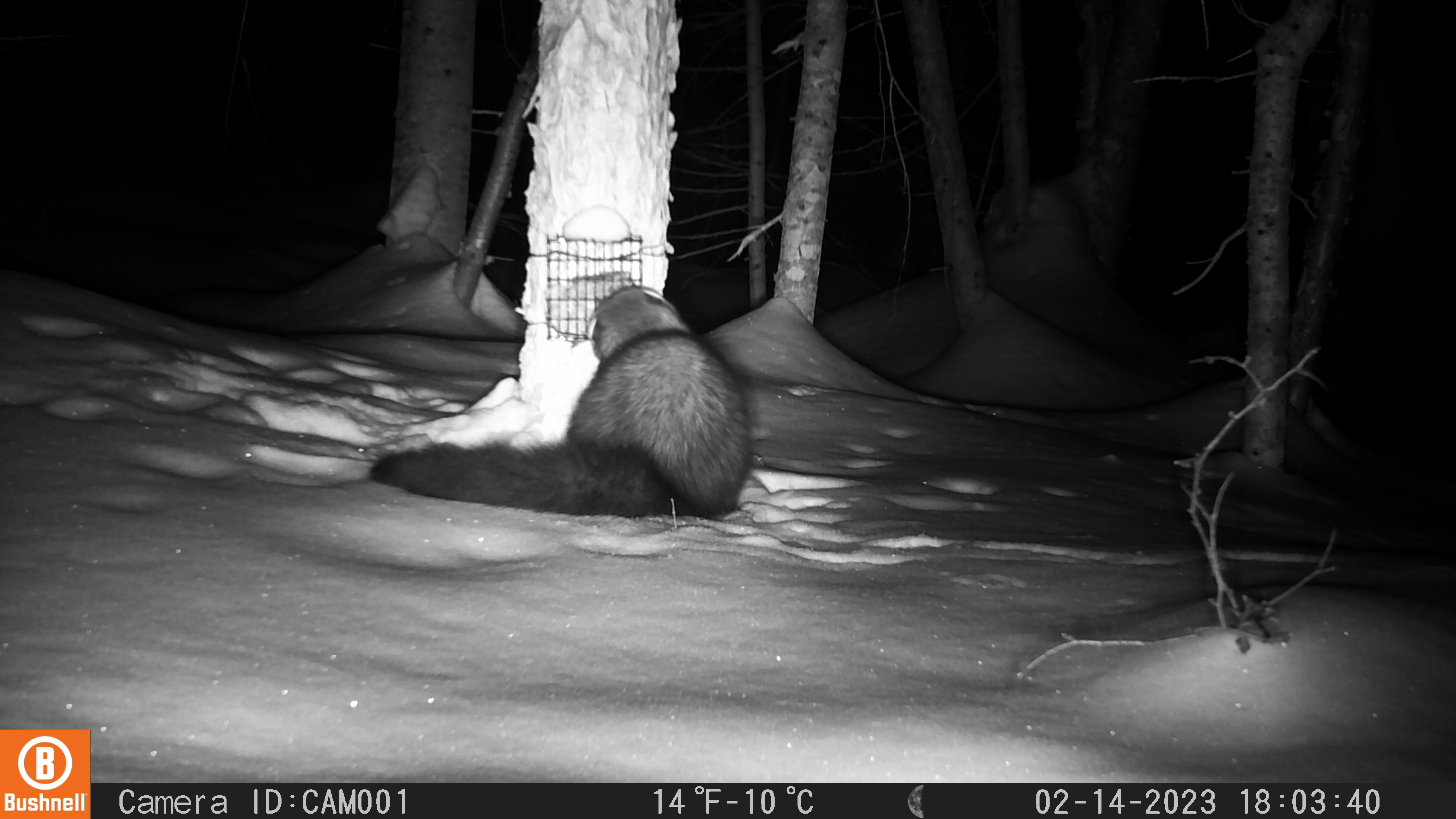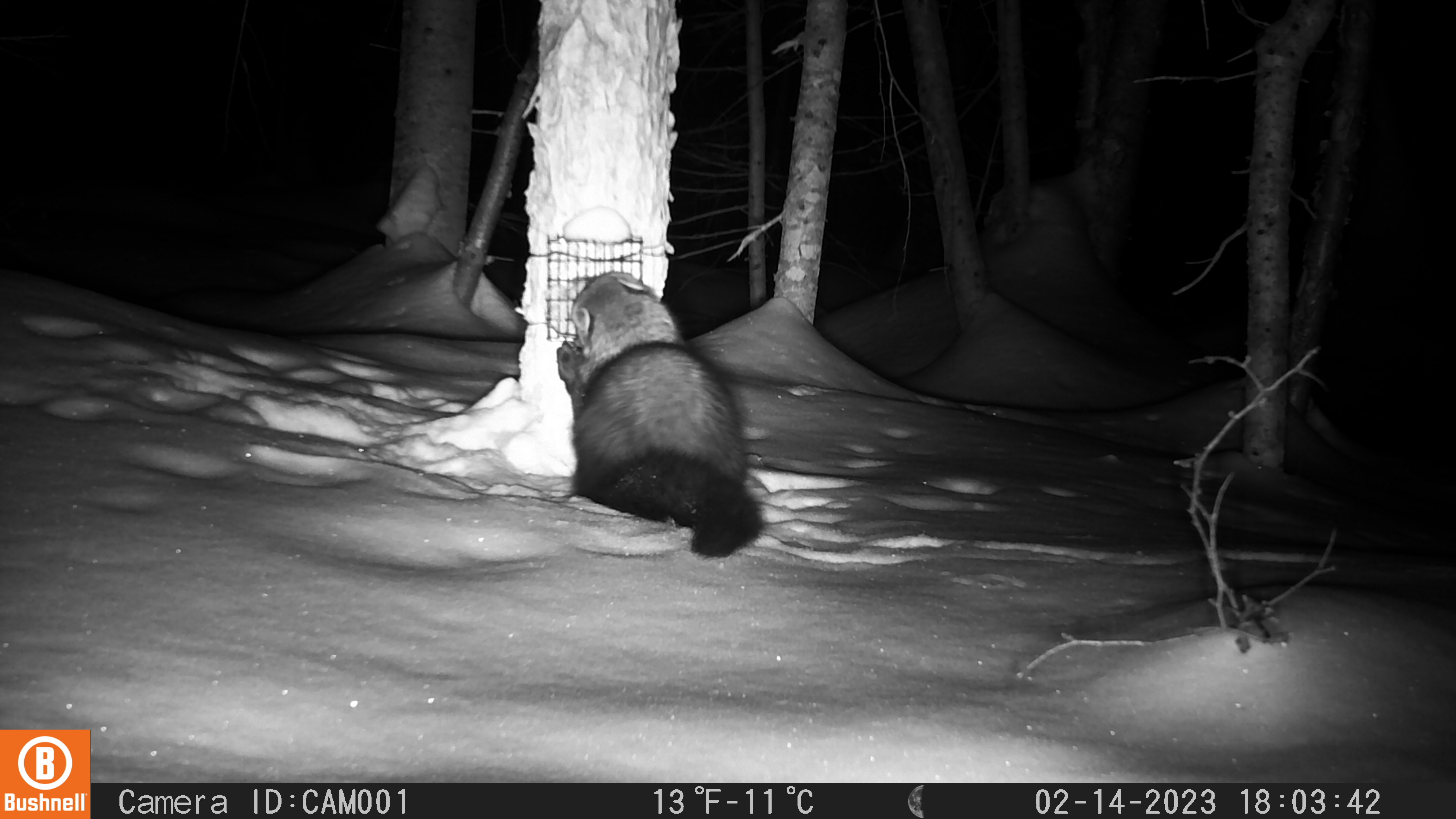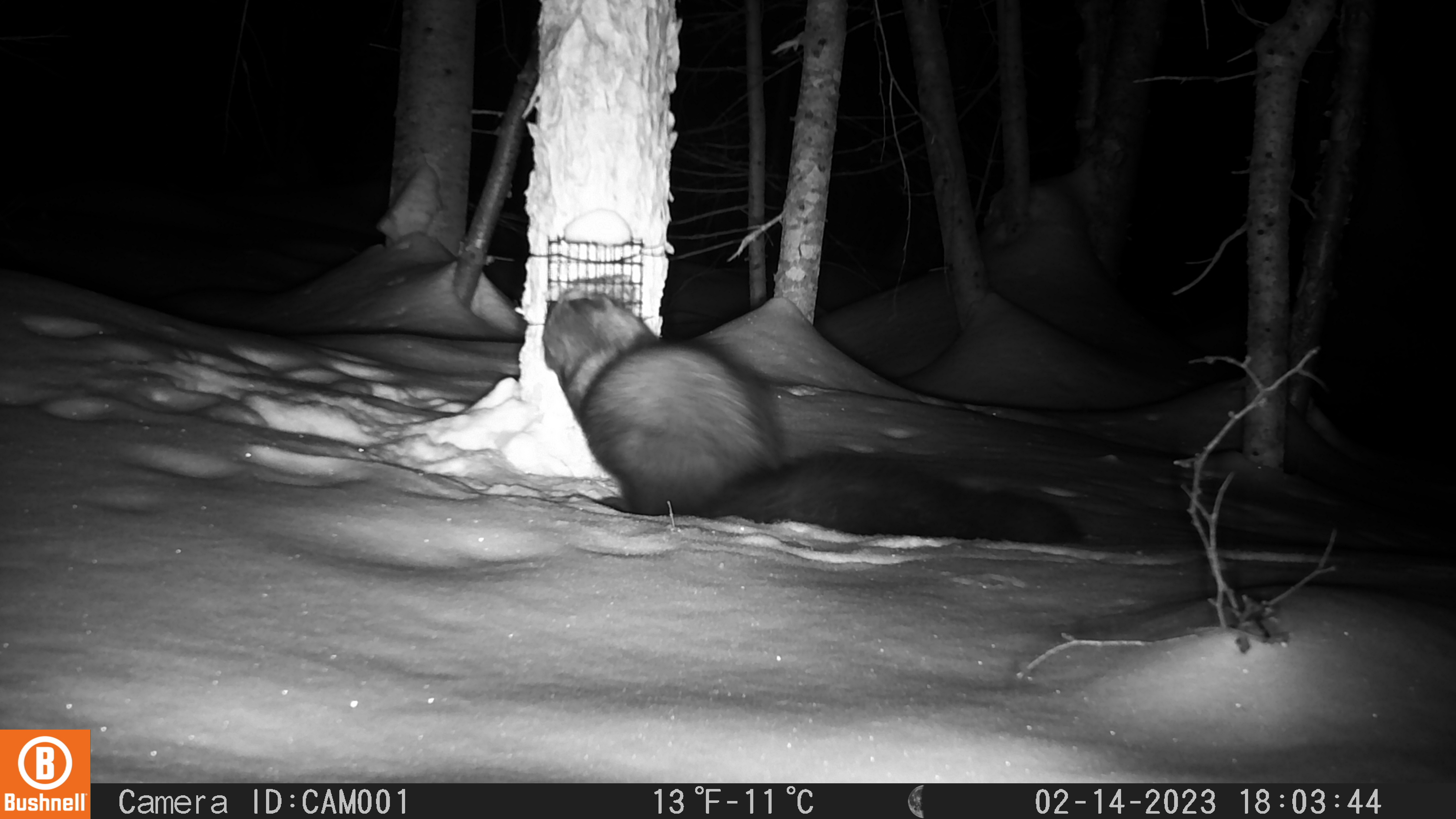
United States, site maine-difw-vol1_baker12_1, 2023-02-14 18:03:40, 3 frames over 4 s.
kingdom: Animalia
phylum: Chordata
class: Mammalia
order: Carnivora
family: Mustelidae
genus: Pekania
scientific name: Pekania pennanti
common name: fisher